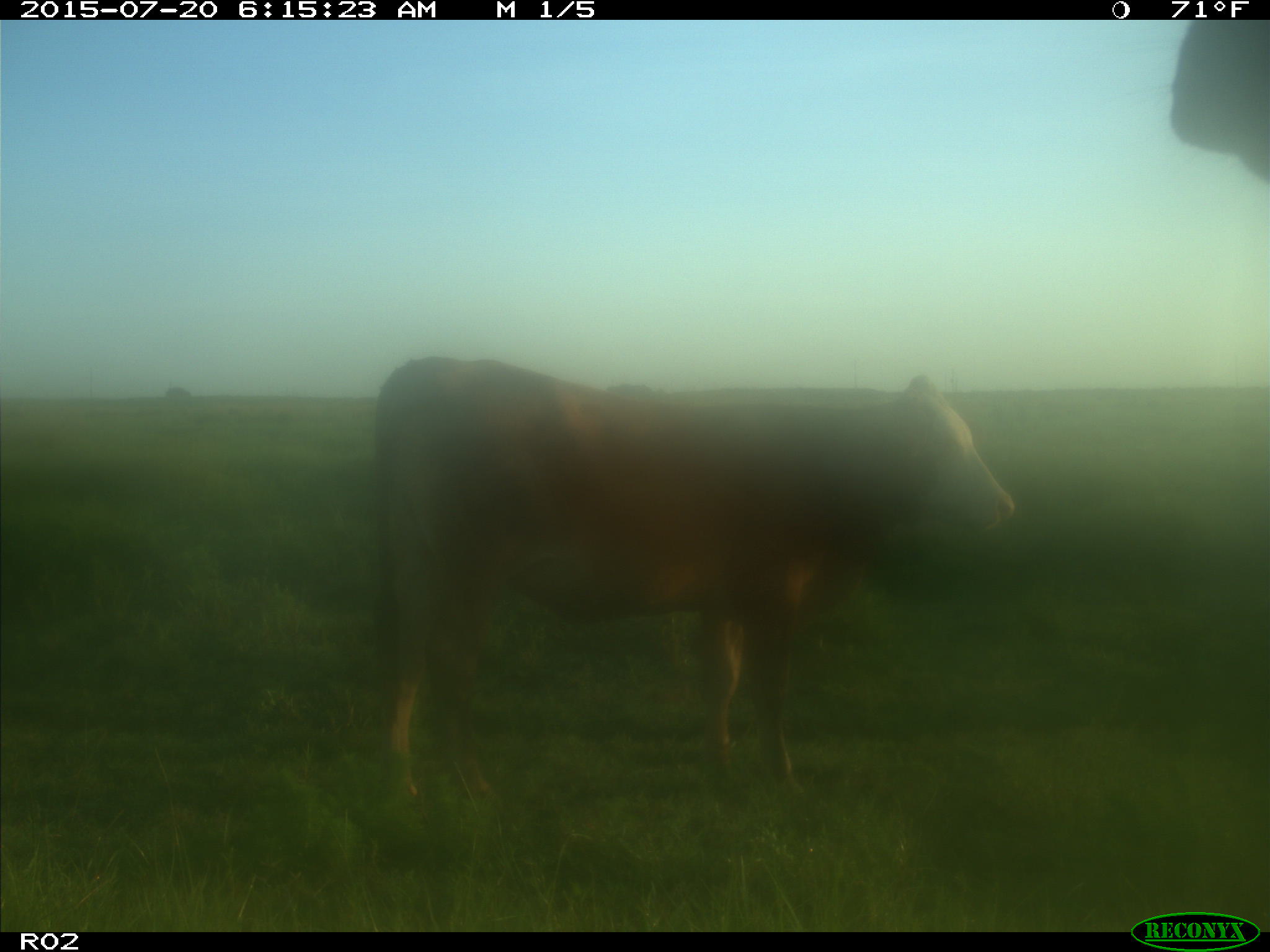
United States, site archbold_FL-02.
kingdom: Animalia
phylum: Chordata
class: Mammalia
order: Artiodactyla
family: Bovidae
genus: Bos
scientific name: Bos taurus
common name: domestic cow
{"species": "Bos taurus (domestic cow)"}